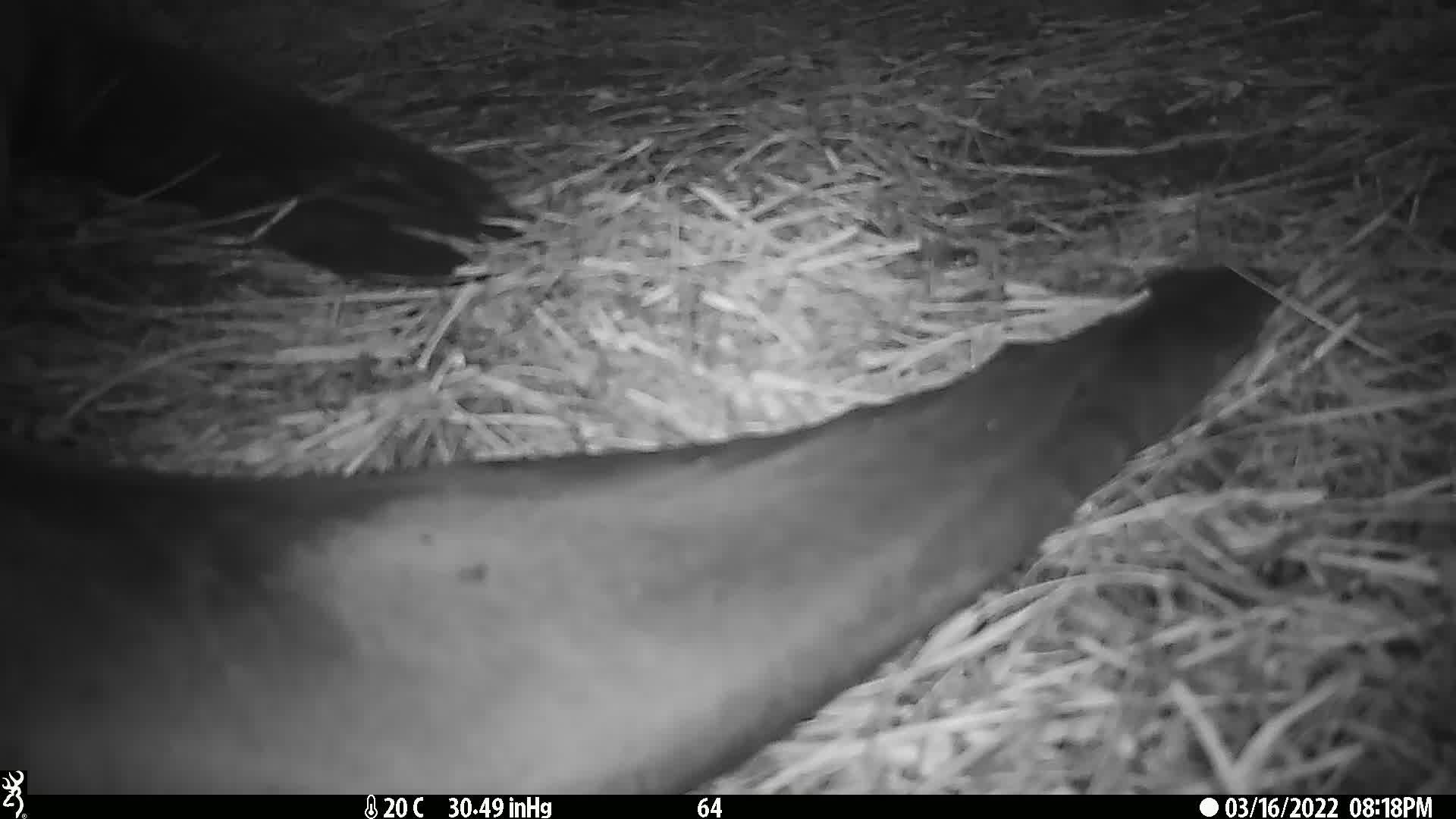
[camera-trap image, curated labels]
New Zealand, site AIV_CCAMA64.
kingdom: Animalia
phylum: Chordata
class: Mammalia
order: Carnivora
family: Otariidae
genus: Phocarctos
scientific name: Phocarctos hookeri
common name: new zealand sea lion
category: sealion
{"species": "sealion (new zealand sea lion) (Phocarctos hookeri)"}